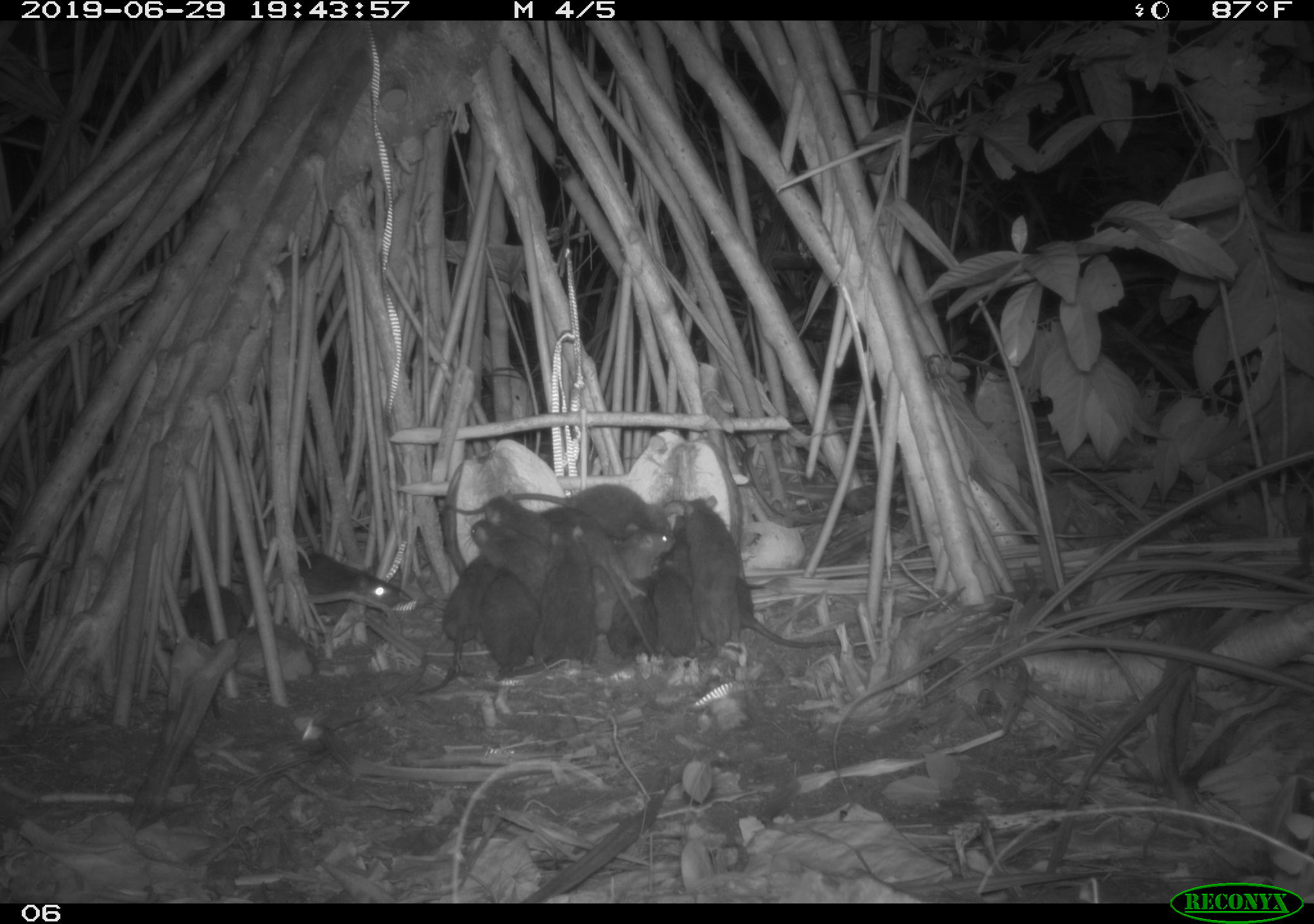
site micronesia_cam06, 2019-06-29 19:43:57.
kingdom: Animalia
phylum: Chordata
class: Mammalia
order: Rodentia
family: Muridae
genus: Rattus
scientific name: Rattus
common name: rat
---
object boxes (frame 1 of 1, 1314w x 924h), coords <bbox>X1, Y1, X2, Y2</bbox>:
rat: <bbox>676, 489, 835, 655</bbox>; <bbox>463, 535, 565, 688</bbox>; <bbox>518, 539, 618, 679</bbox>; <bbox>239, 530, 412, 610</bbox>; <bbox>174, 571, 246, 724</bbox>; <bbox>420, 556, 511, 653</bbox>; <bbox>515, 495, 618, 577</bbox>; <bbox>545, 467, 658, 540</bbox>; <bbox>592, 518, 665, 612</bbox>; <bbox>642, 555, 699, 661</bbox>; <bbox>603, 579, 663, 663</bbox>; <bbox>490, 466, 538, 567</bbox>; <bbox>460, 491, 514, 567</bbox>